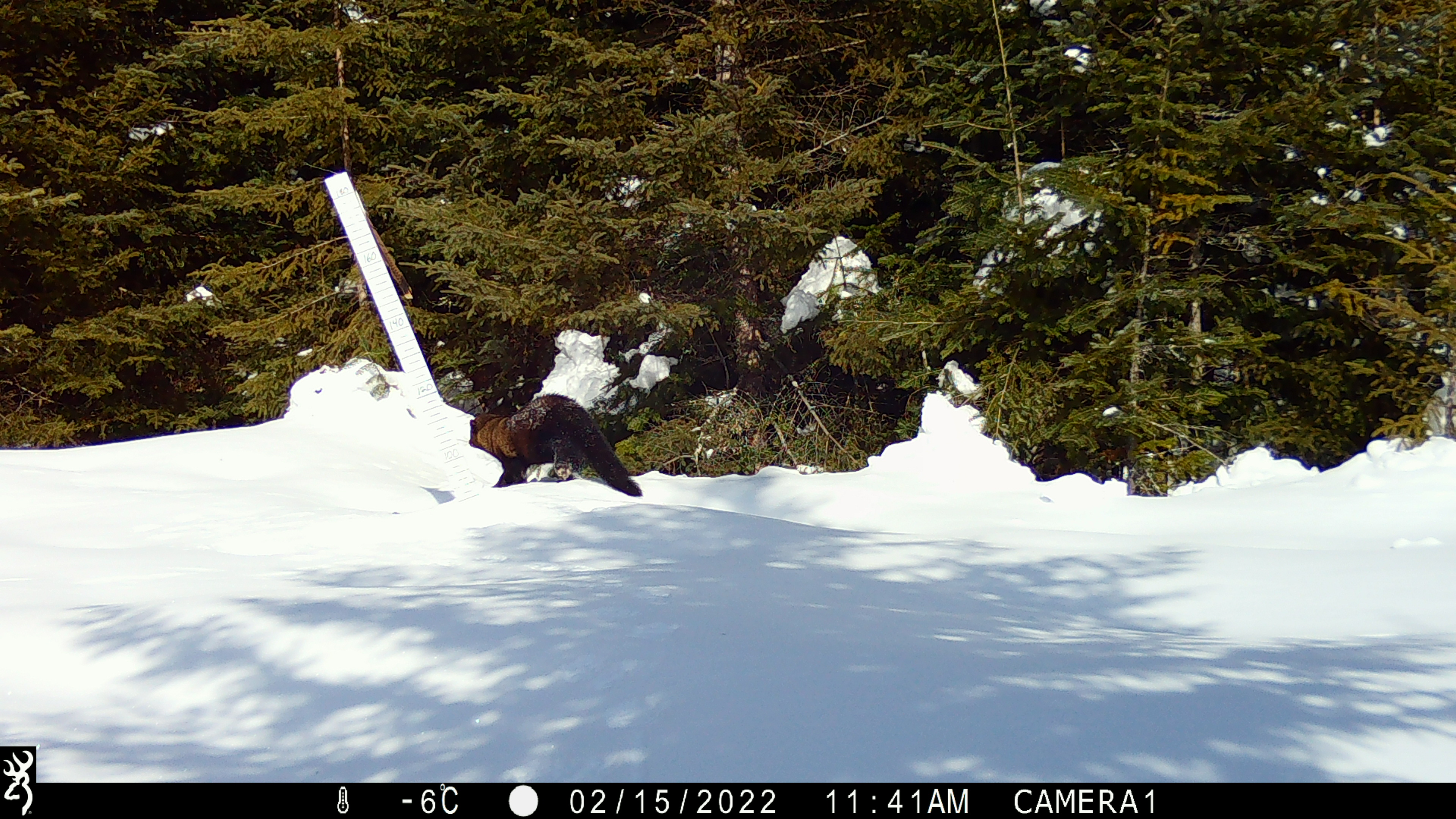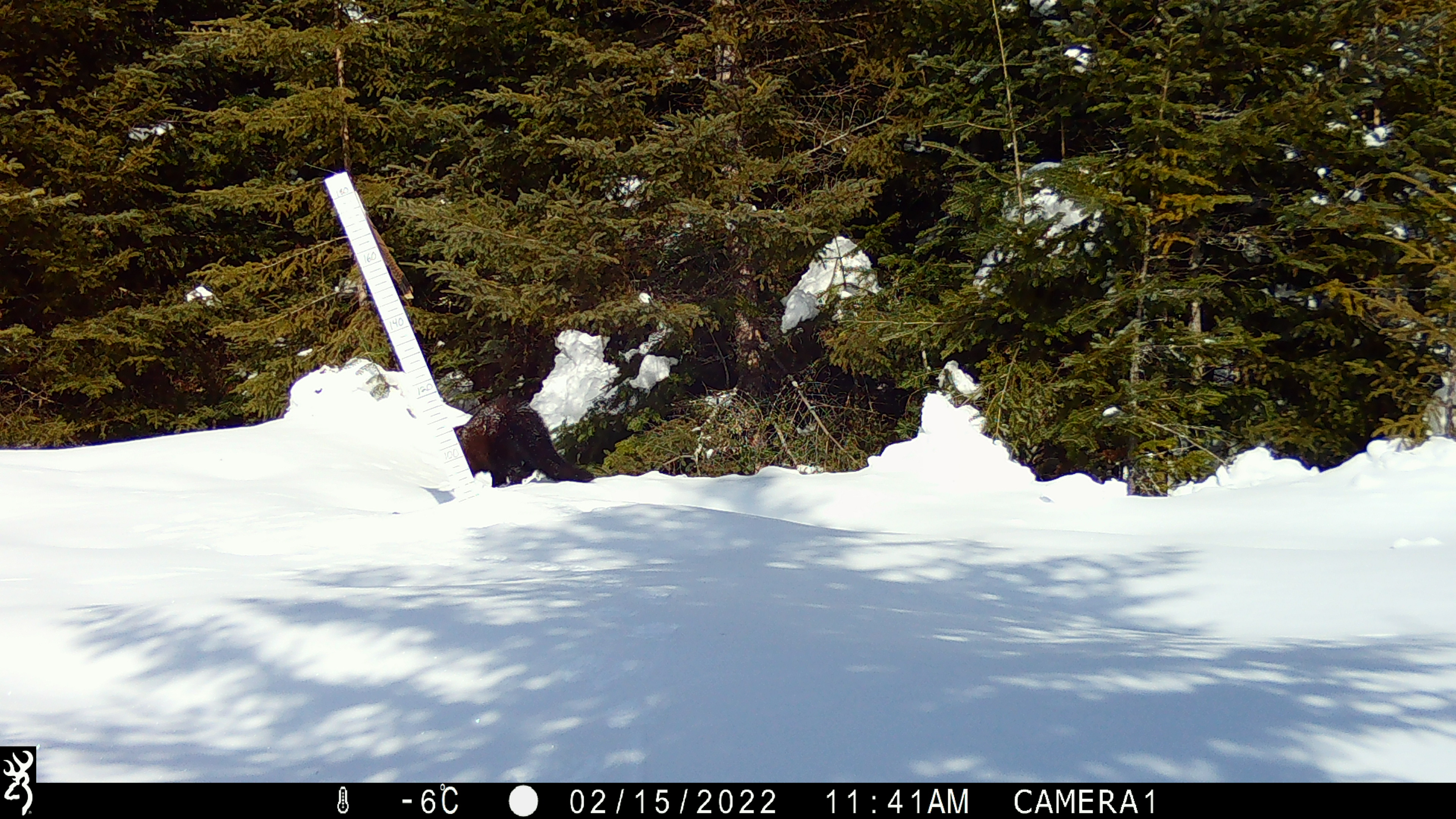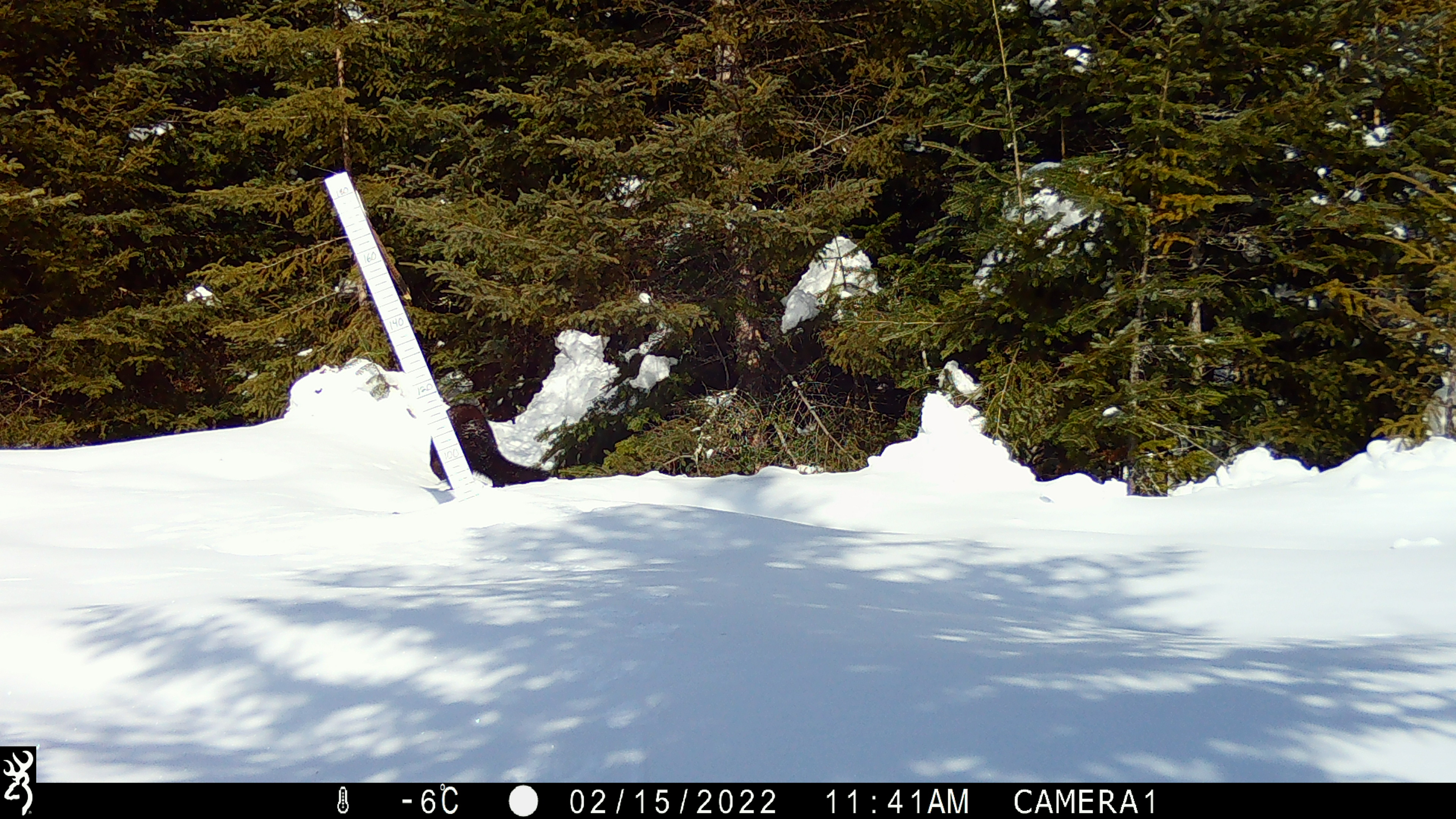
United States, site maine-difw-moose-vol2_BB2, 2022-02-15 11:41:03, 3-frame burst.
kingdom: Animalia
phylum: Chordata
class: Mammalia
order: Carnivora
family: Mustelidae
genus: Pekania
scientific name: Pekania pennanti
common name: fisher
Fisher (Pekania pennanti).